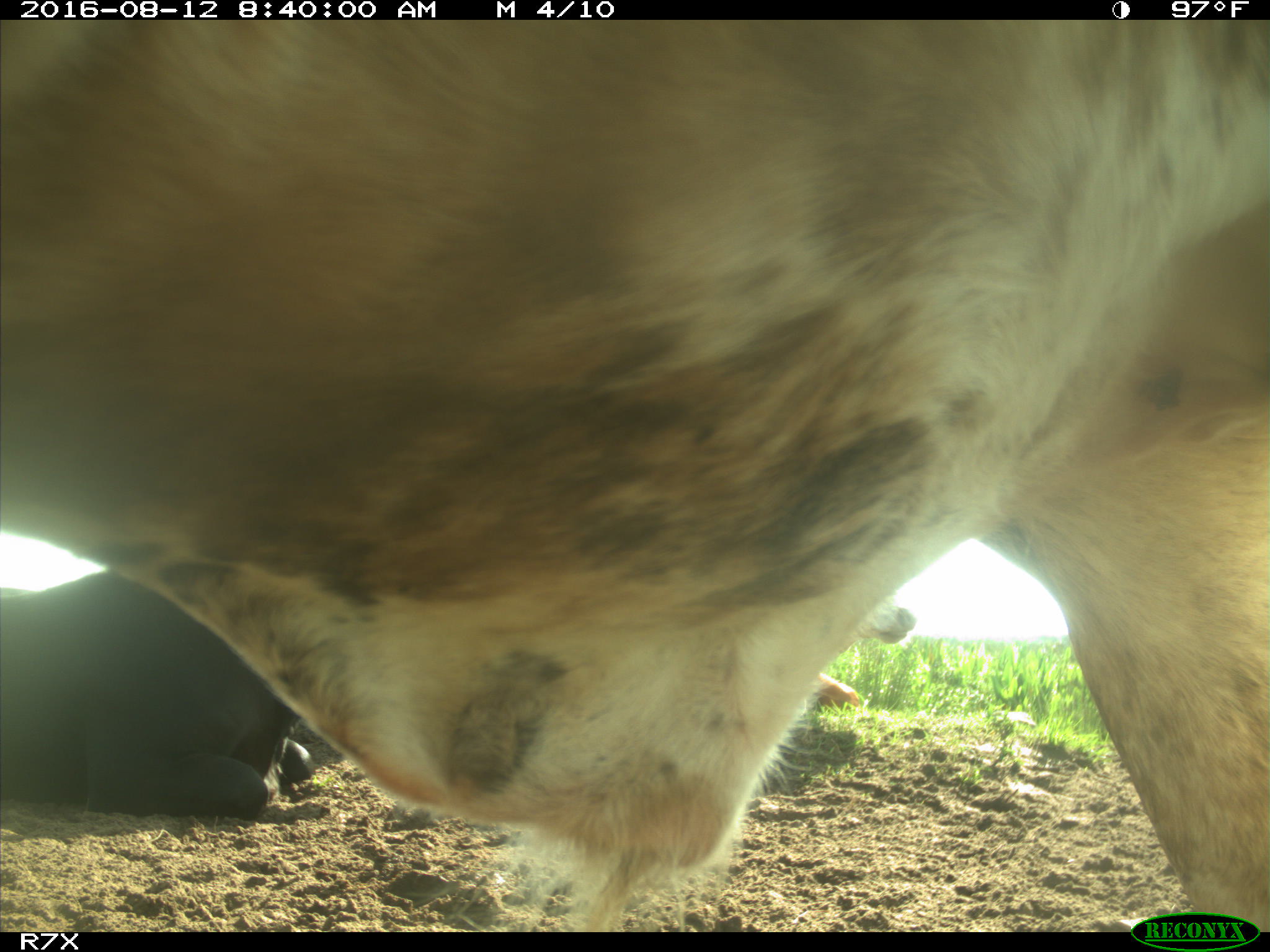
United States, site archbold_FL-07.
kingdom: Animalia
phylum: Chordata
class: Mammalia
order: Artiodactyla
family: Bovidae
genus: Bos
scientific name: Bos taurus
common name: domestic cow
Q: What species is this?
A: Bos taurus (domestic cow).